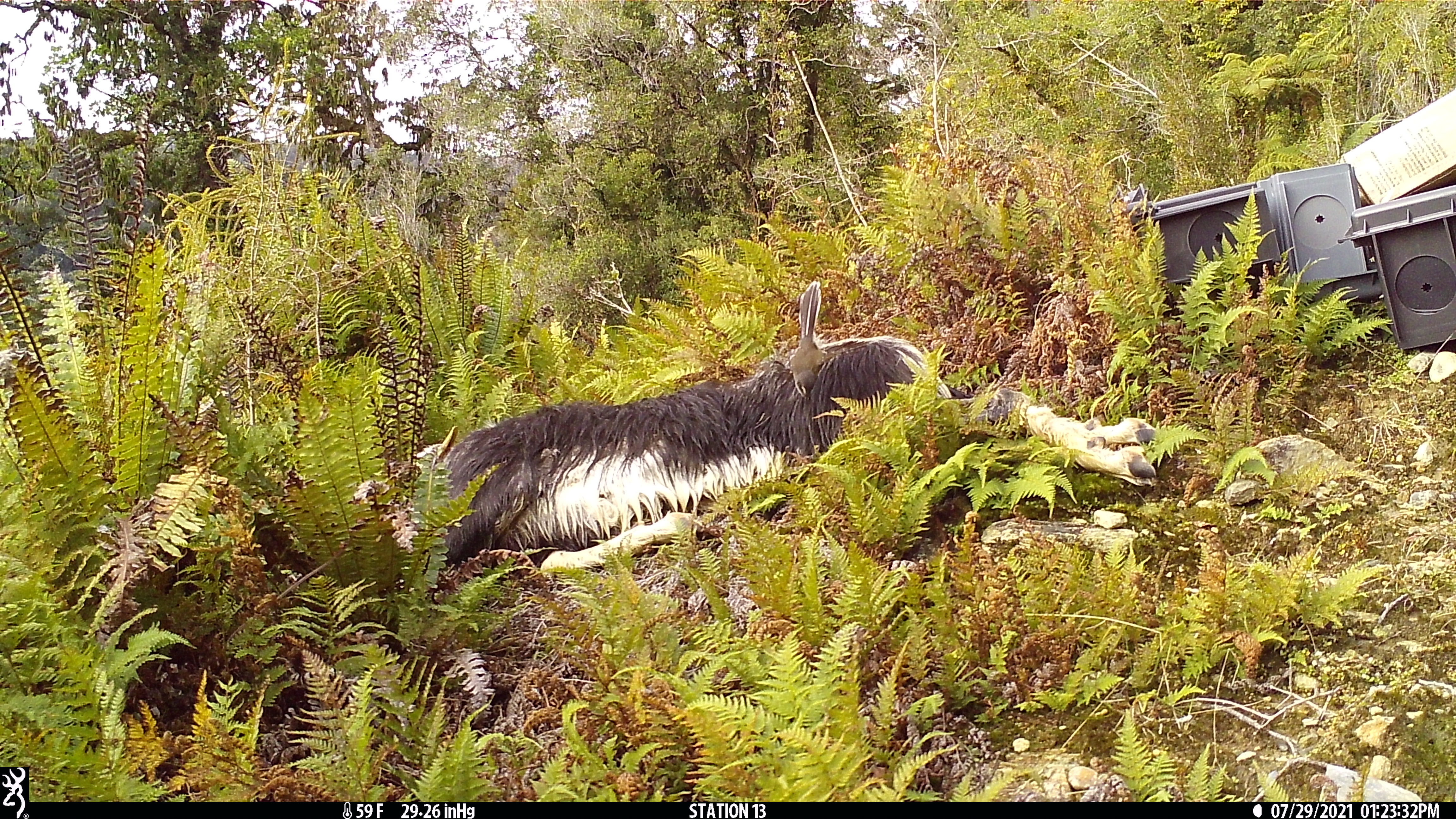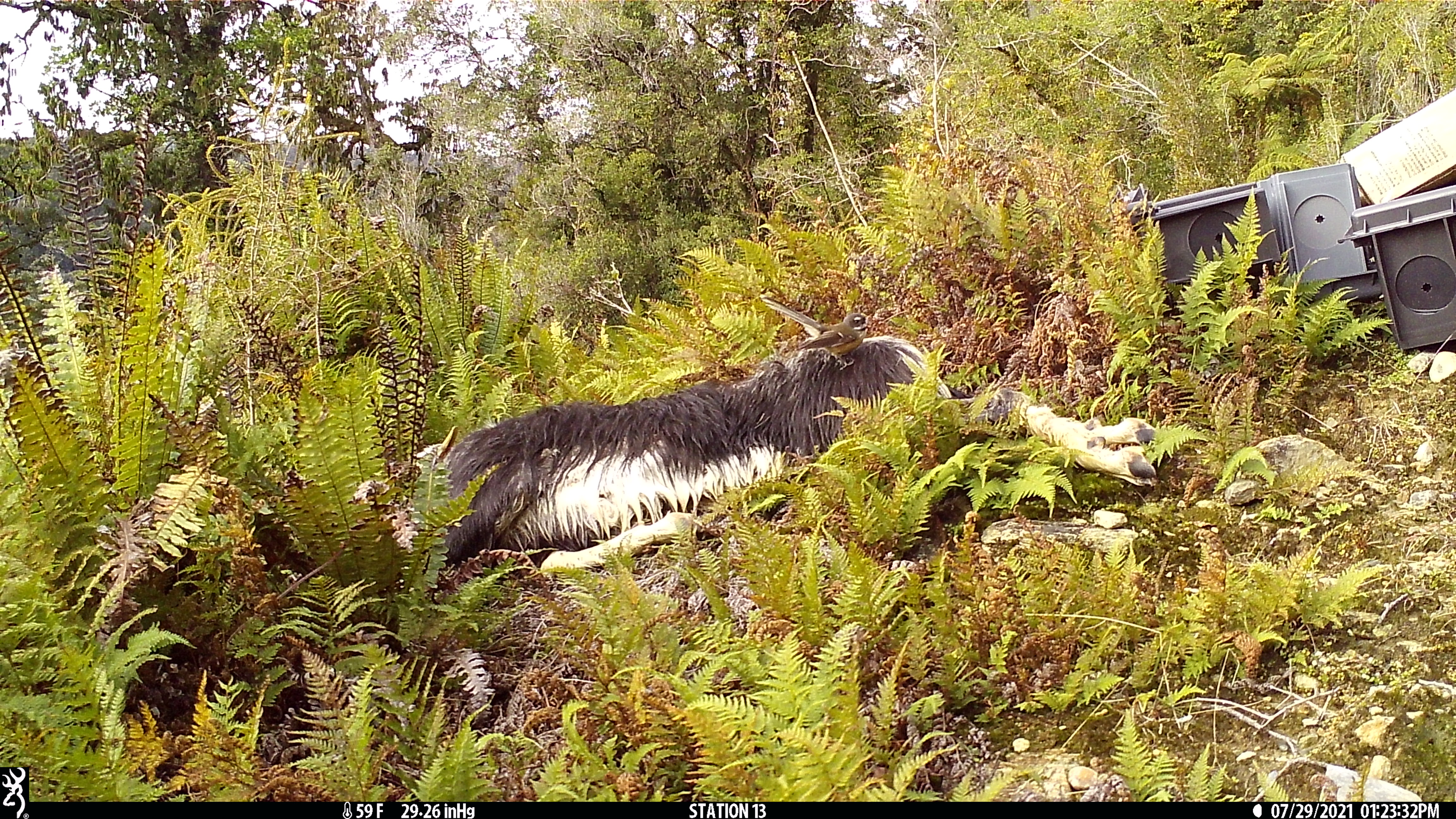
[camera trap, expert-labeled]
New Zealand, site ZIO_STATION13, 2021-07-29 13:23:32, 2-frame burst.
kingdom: Animalia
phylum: Chordata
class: Aves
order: Passeriformes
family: Rhipiduridae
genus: Rhipidura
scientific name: Rhipidura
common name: fantails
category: fantail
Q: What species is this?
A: Fantail (fantails) (Rhipidura).